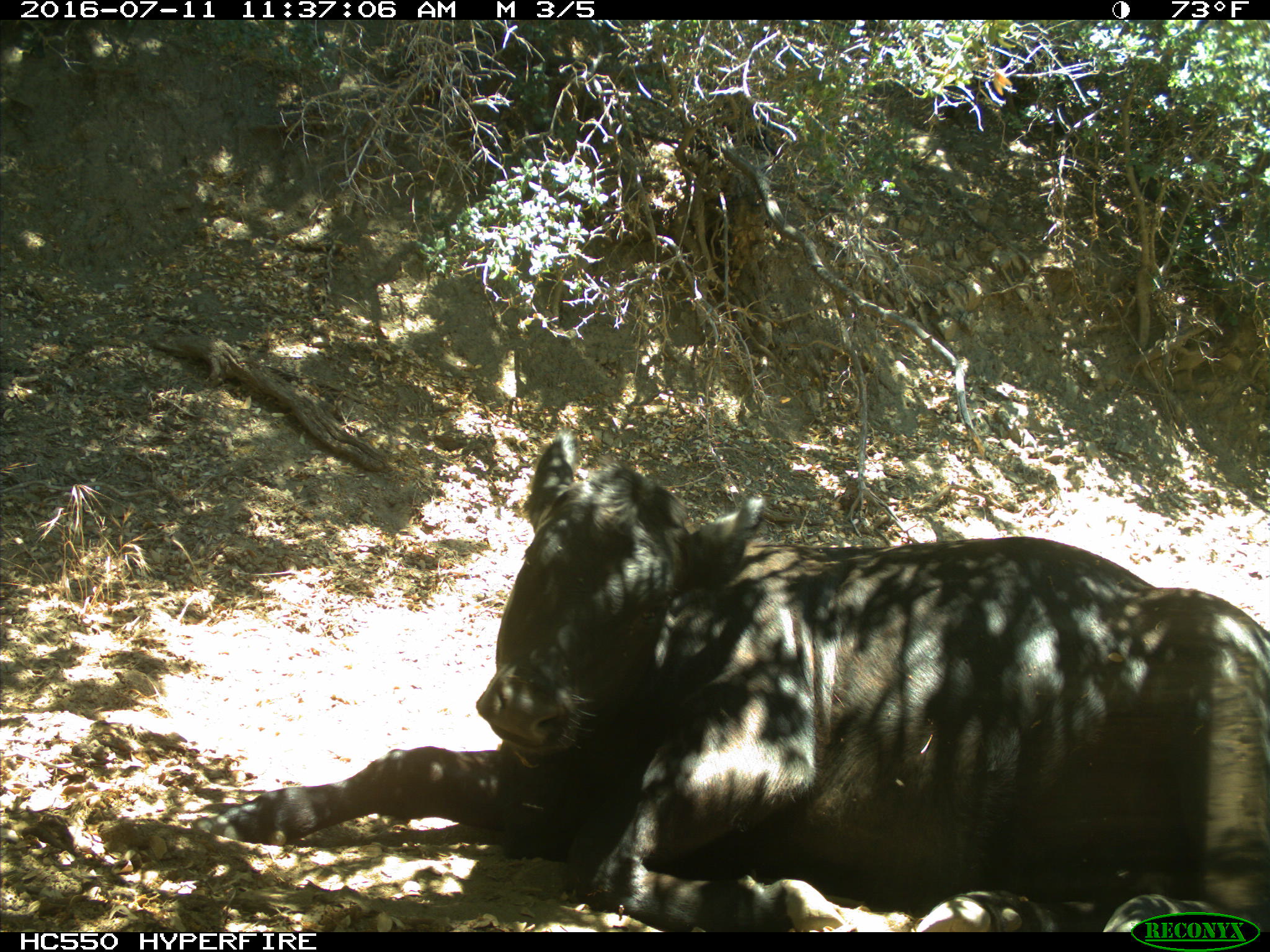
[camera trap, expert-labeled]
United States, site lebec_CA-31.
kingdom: Animalia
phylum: Chordata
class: Mammalia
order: Artiodactyla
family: Bovidae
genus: Bos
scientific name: Bos taurus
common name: domestic cow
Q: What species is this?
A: Bos taurus (domestic cow).